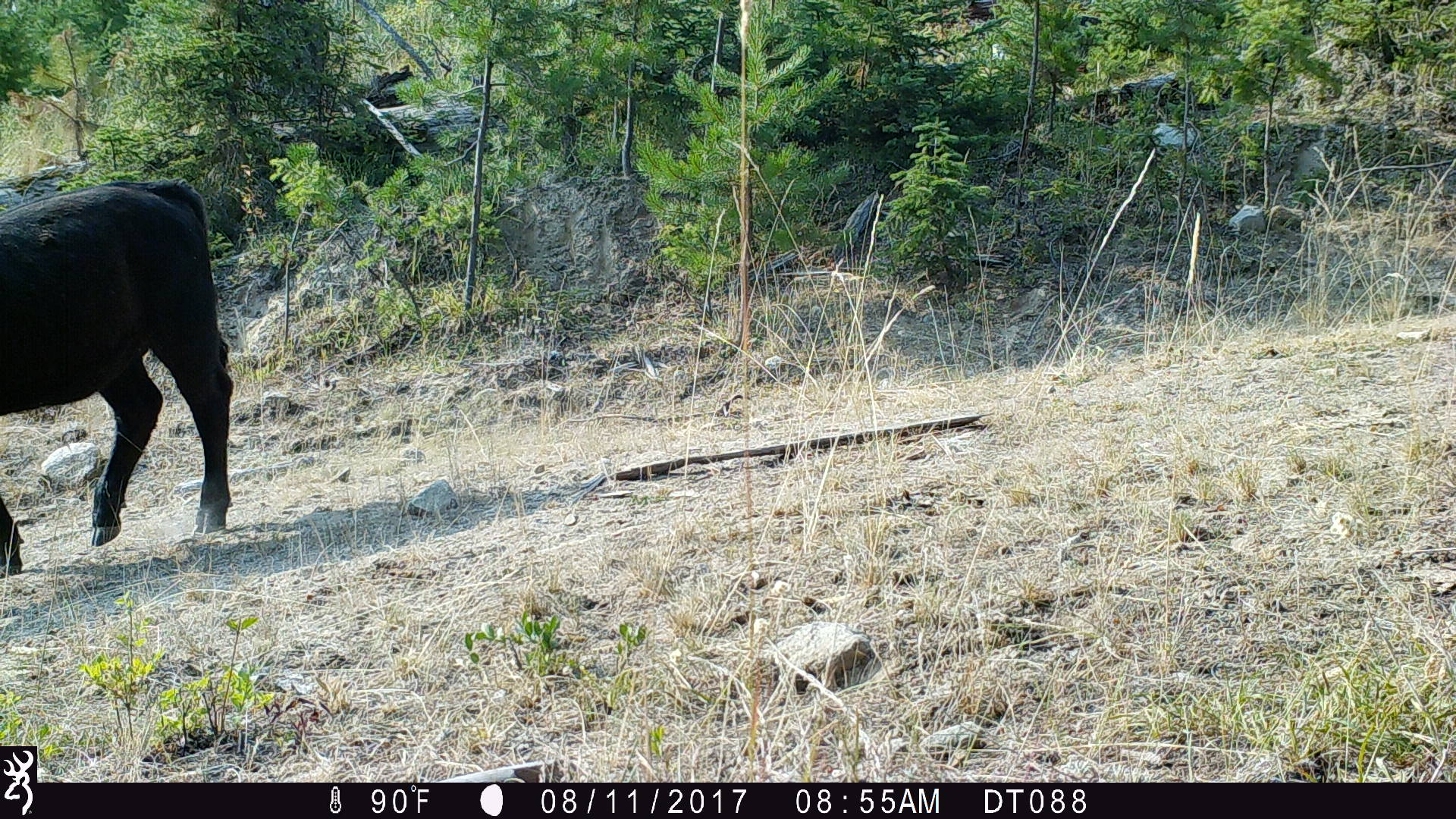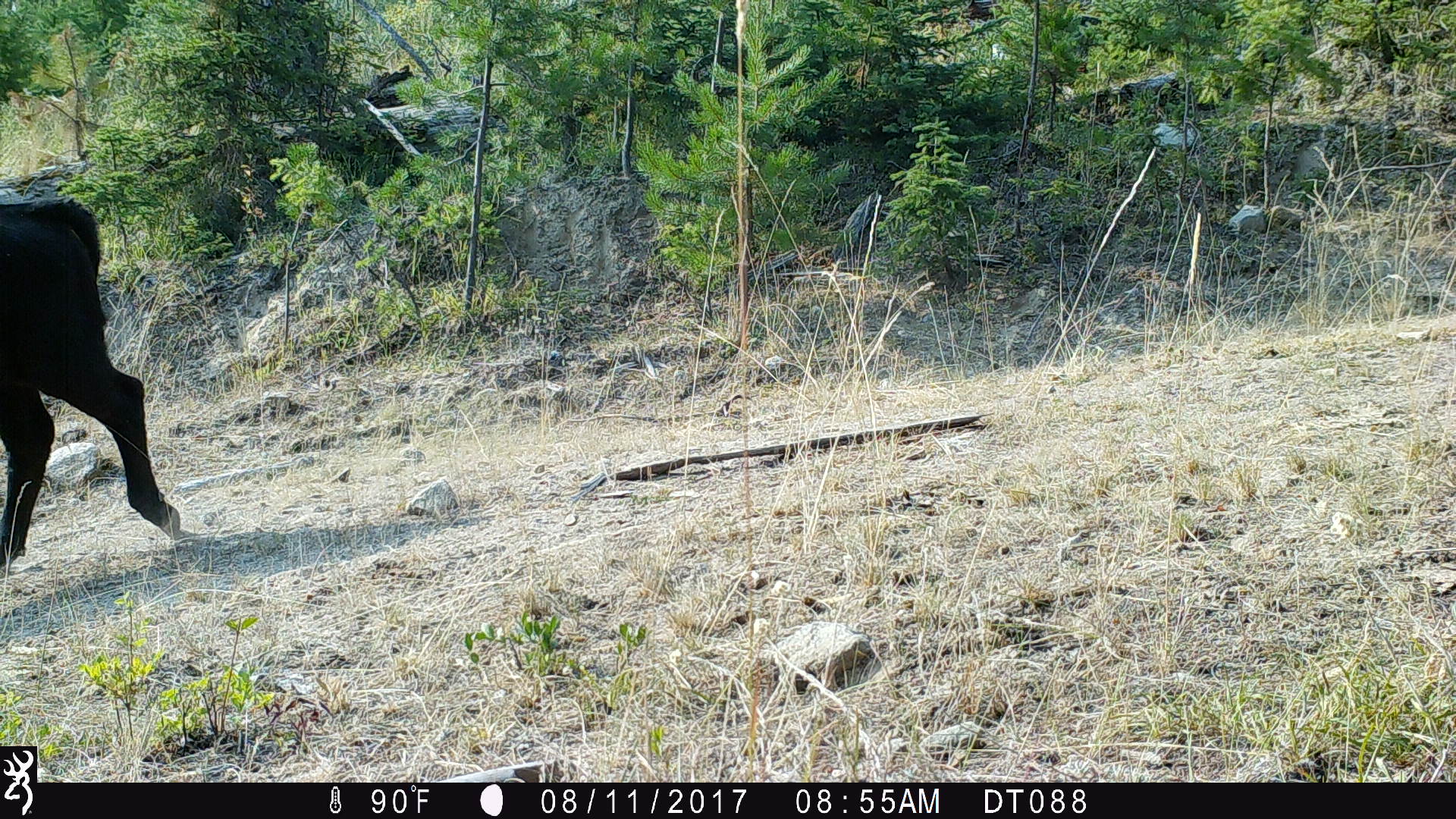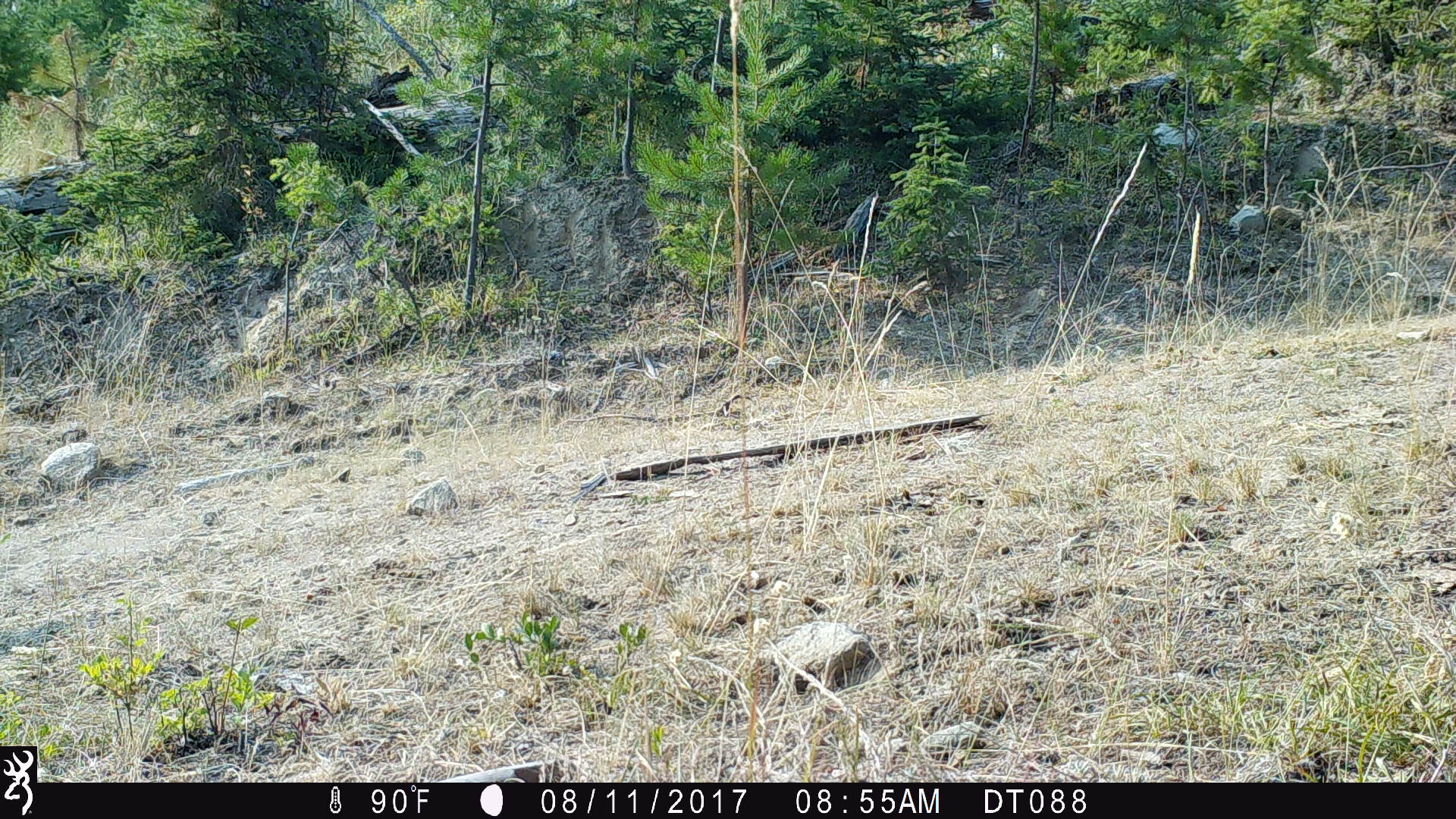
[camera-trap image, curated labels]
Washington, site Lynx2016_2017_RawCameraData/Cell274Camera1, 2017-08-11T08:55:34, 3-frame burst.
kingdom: Animalia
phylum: Chordata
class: Mammalia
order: Artiodactyla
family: Bovidae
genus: Bos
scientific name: Bos taurus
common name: domestic cattle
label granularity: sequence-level